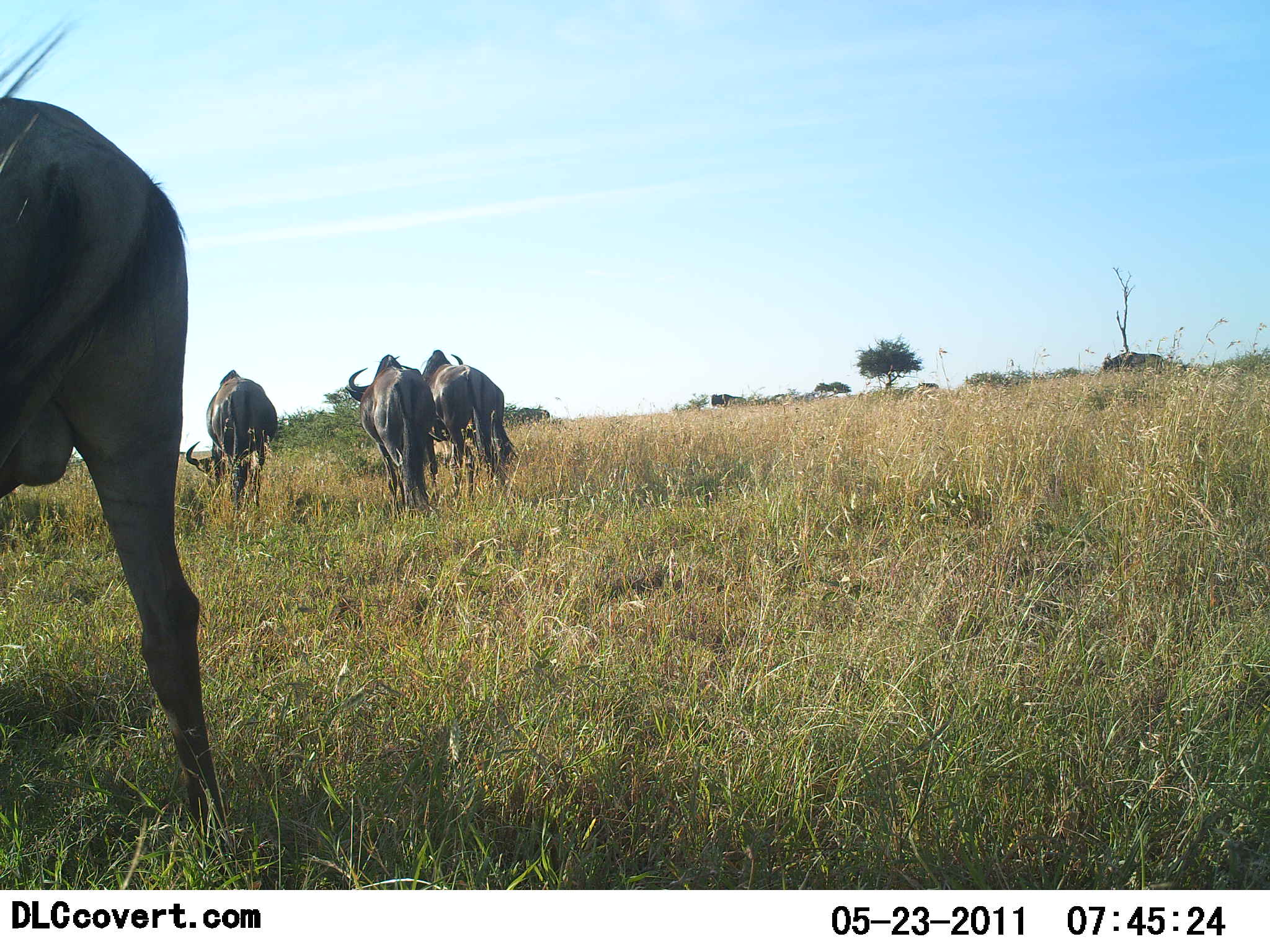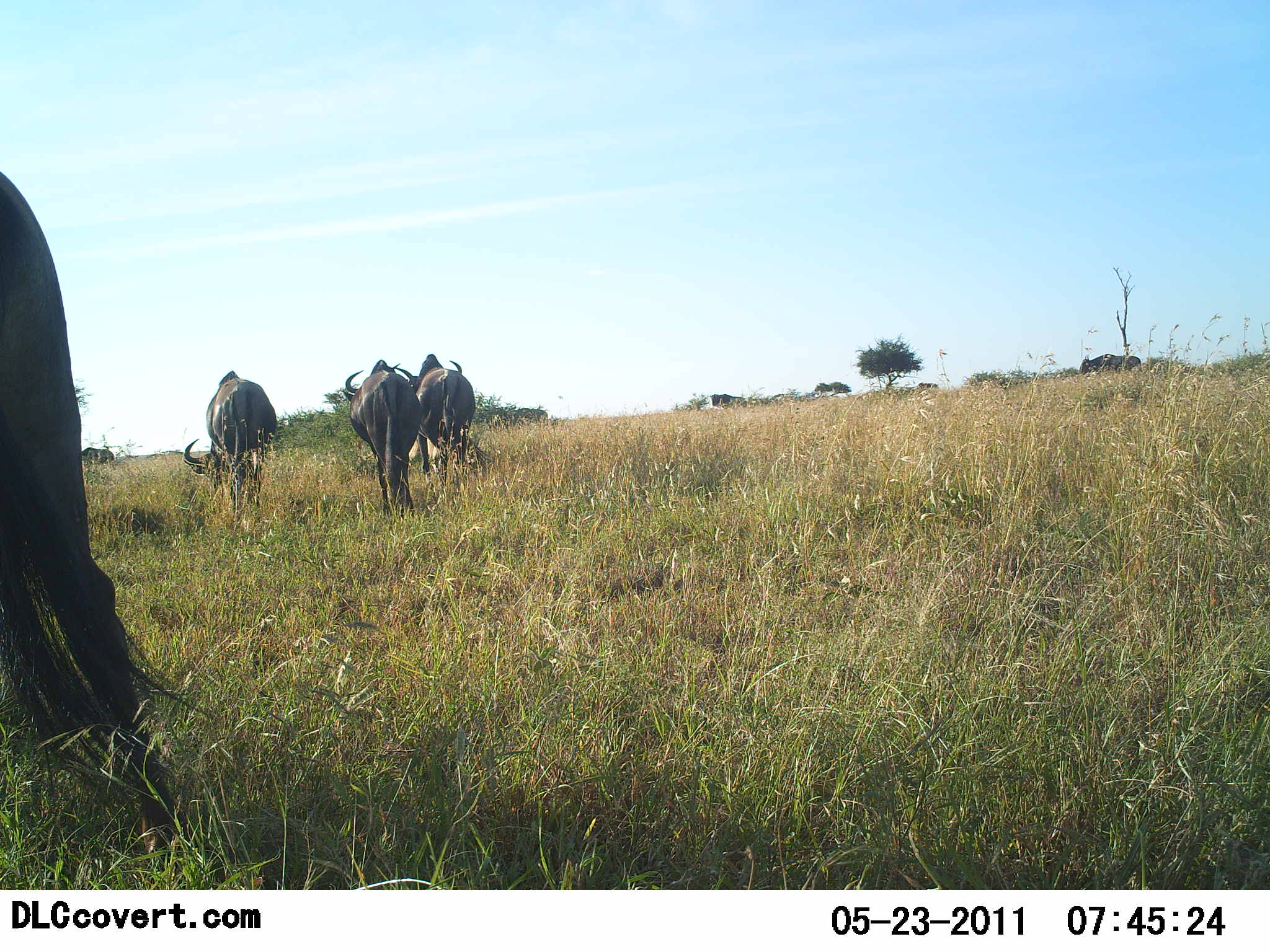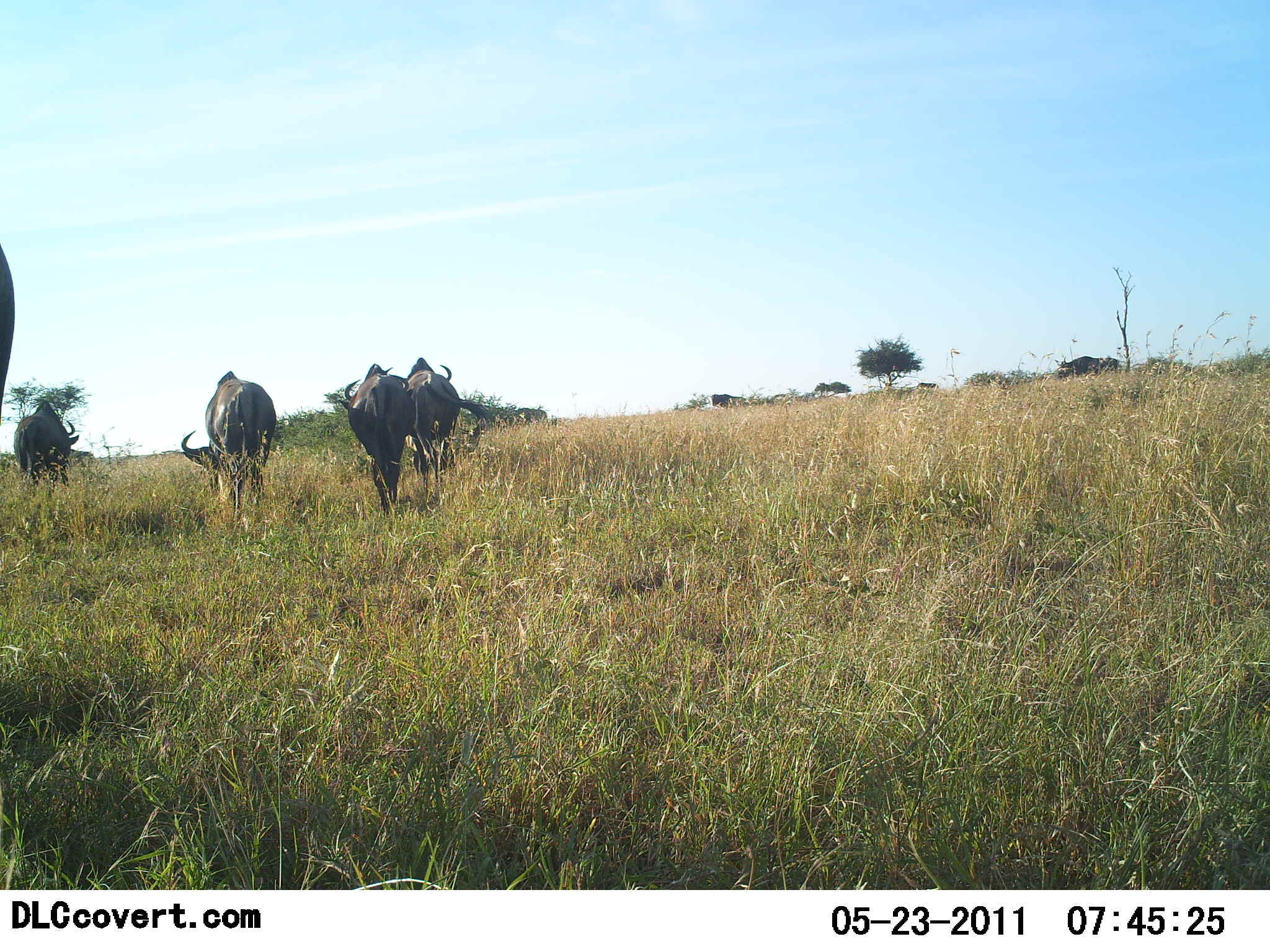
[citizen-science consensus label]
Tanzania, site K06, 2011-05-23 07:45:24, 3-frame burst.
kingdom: Animalia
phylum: Chordata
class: Mammalia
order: Artiodactyla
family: Bovidae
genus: Connochaetes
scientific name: Connochaetes taurinus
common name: blue wildebeest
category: wildebeest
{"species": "wildebeest (blue wildebeest) (Connochaetes taurinus)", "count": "5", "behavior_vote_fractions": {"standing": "38%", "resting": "0%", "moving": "85%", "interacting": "0%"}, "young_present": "0%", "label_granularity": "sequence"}